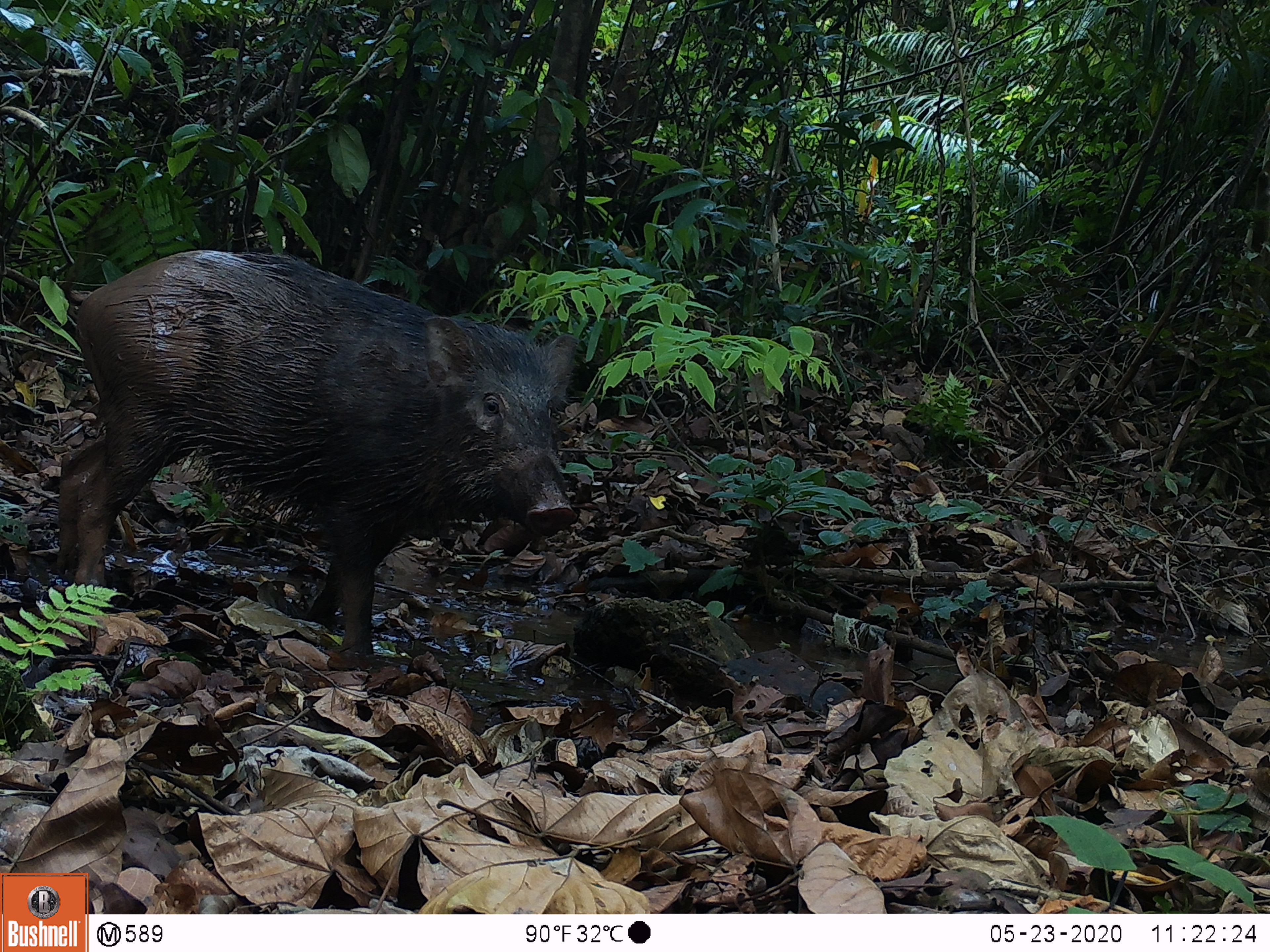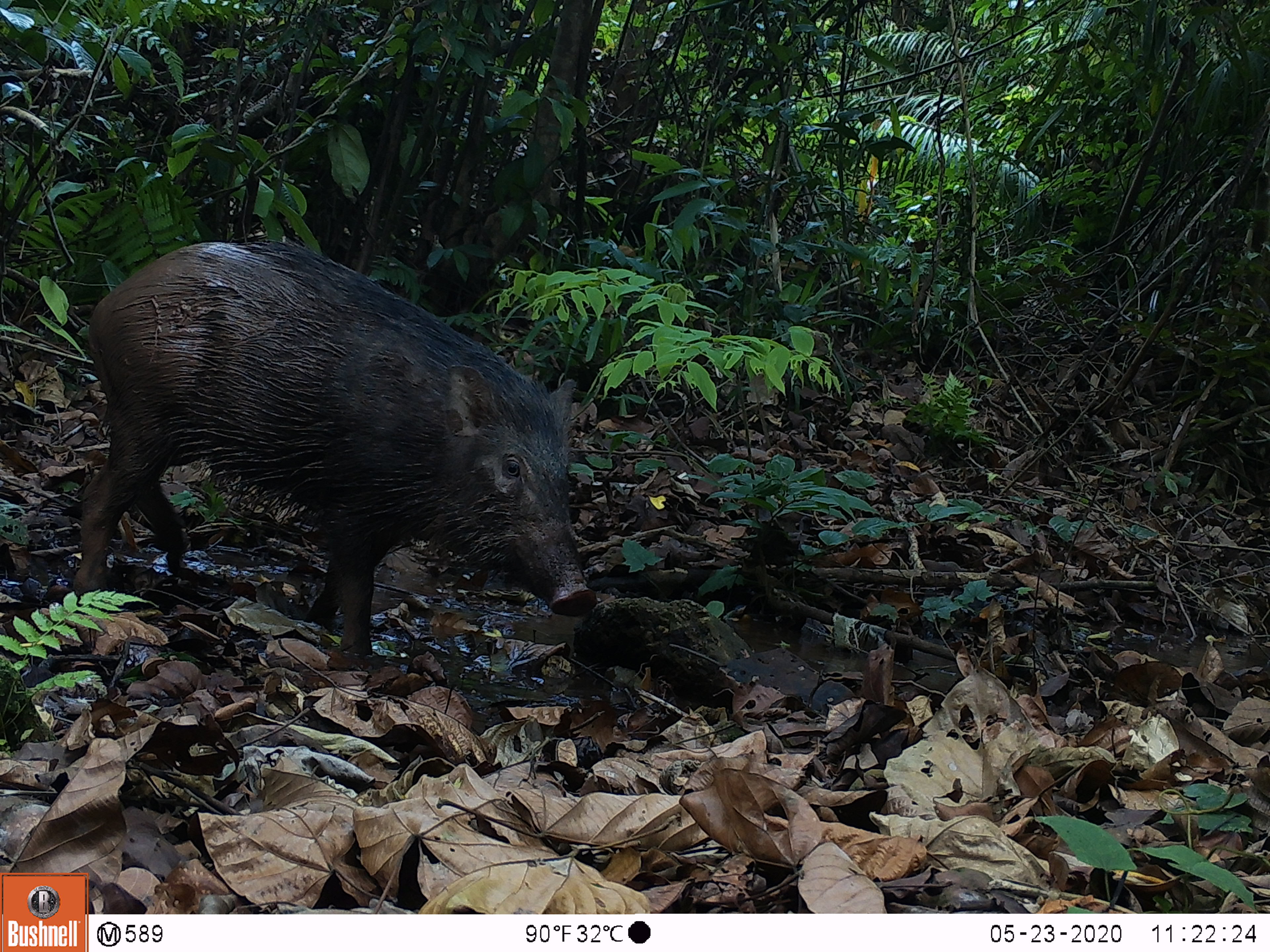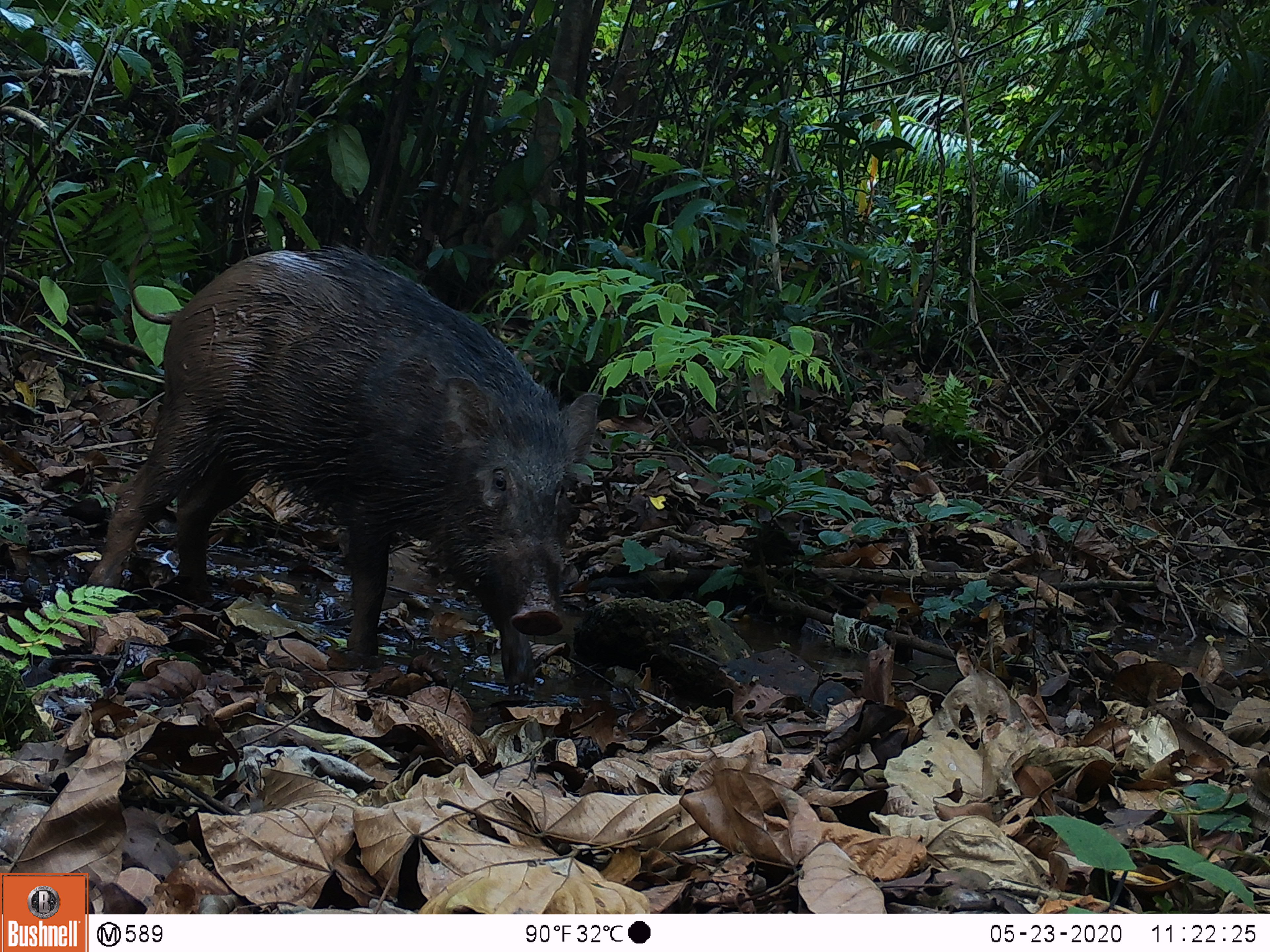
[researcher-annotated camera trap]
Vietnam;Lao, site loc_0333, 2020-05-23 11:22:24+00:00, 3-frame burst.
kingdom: Animalia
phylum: Chordata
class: Mammalia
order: Artiodactyla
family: Suidae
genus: Sus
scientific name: Sus scrofa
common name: eurasian wild pig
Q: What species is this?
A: Eurasian wild pig (Sus scrofa).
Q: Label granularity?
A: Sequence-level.